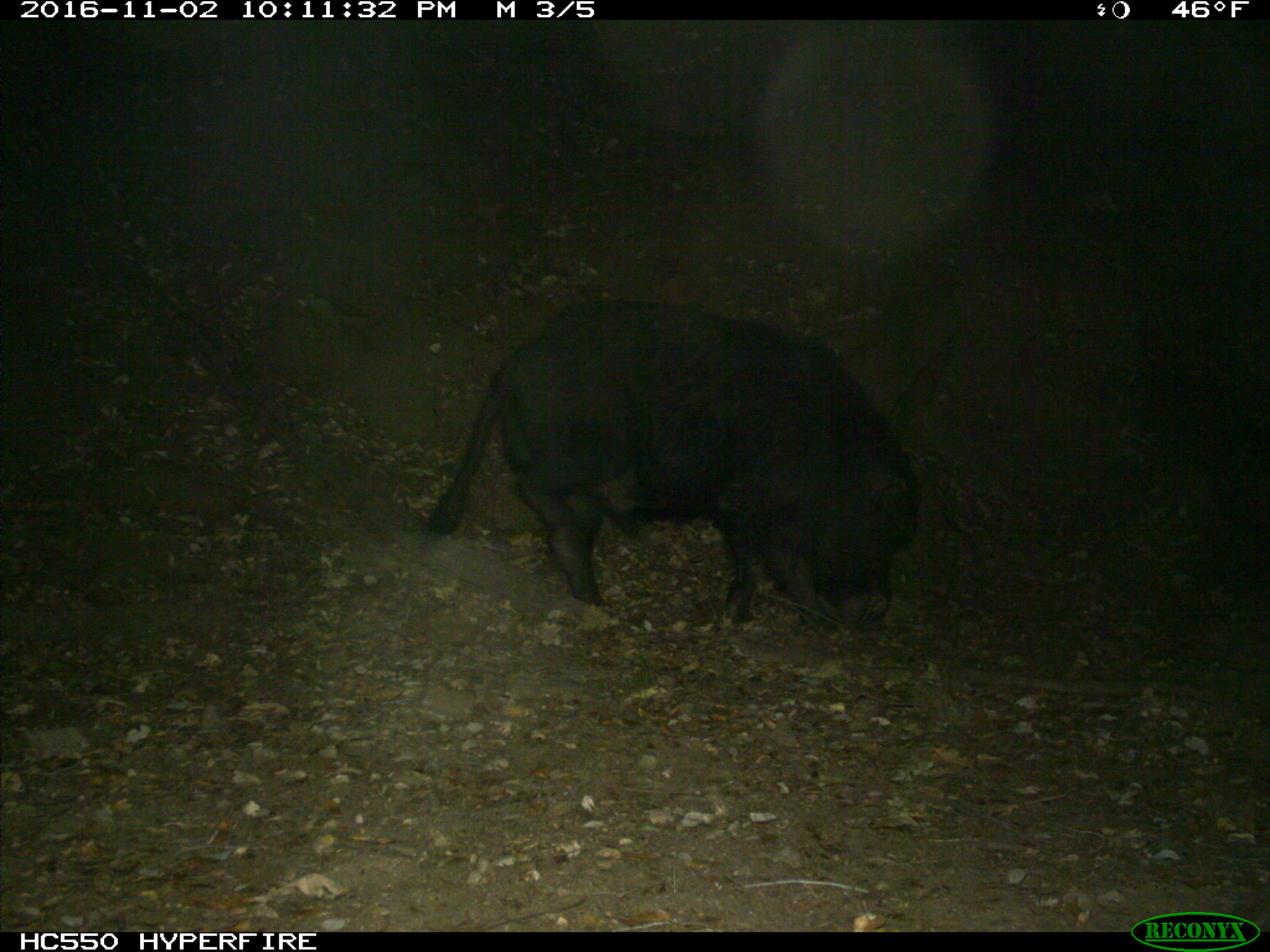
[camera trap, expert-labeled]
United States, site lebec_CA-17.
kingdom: Animalia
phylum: Chordata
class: Mammalia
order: Artiodactyla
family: Suidae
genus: Sus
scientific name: Sus scrofa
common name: wild boar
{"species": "Sus scrofa (wild boar)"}